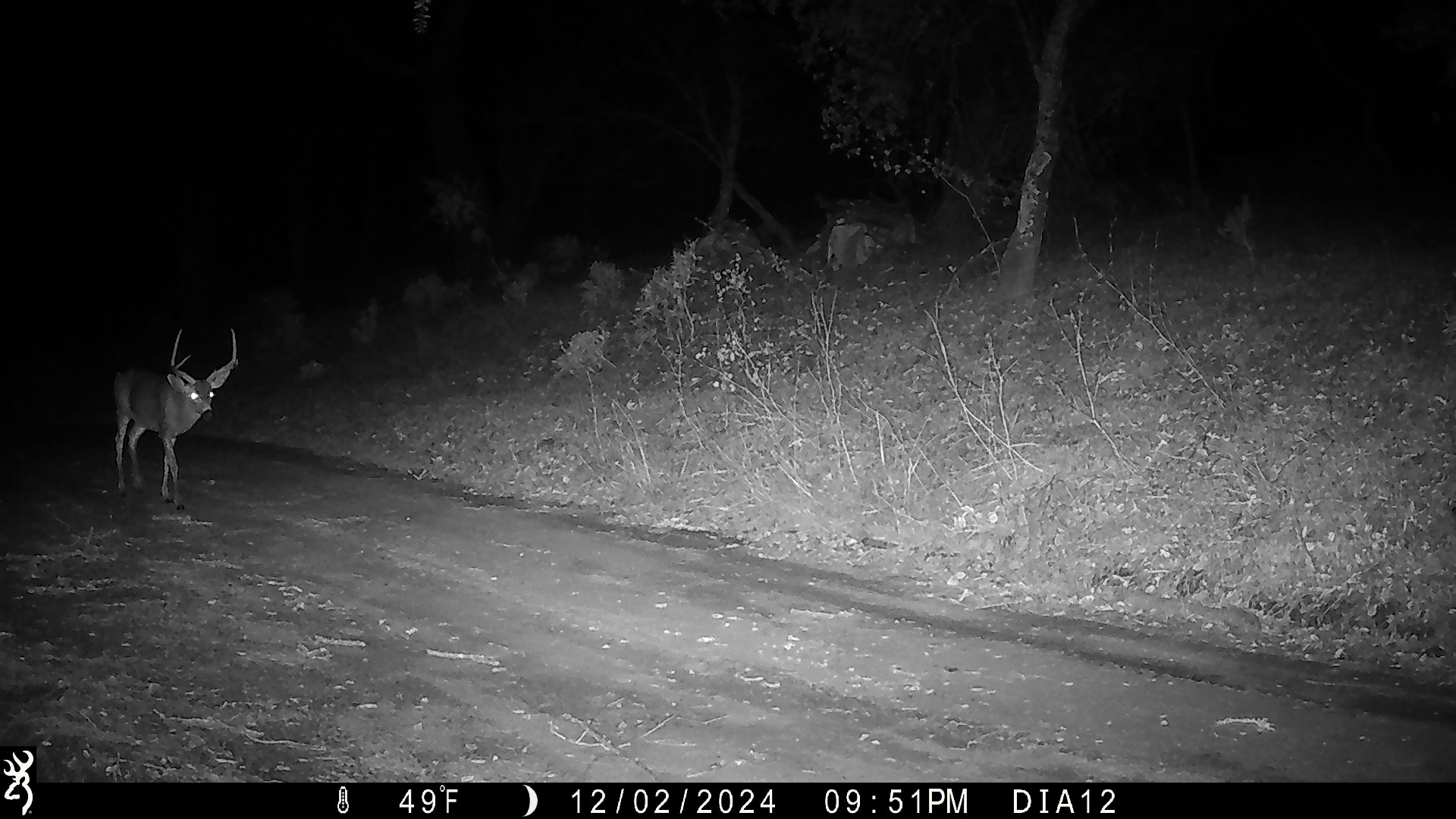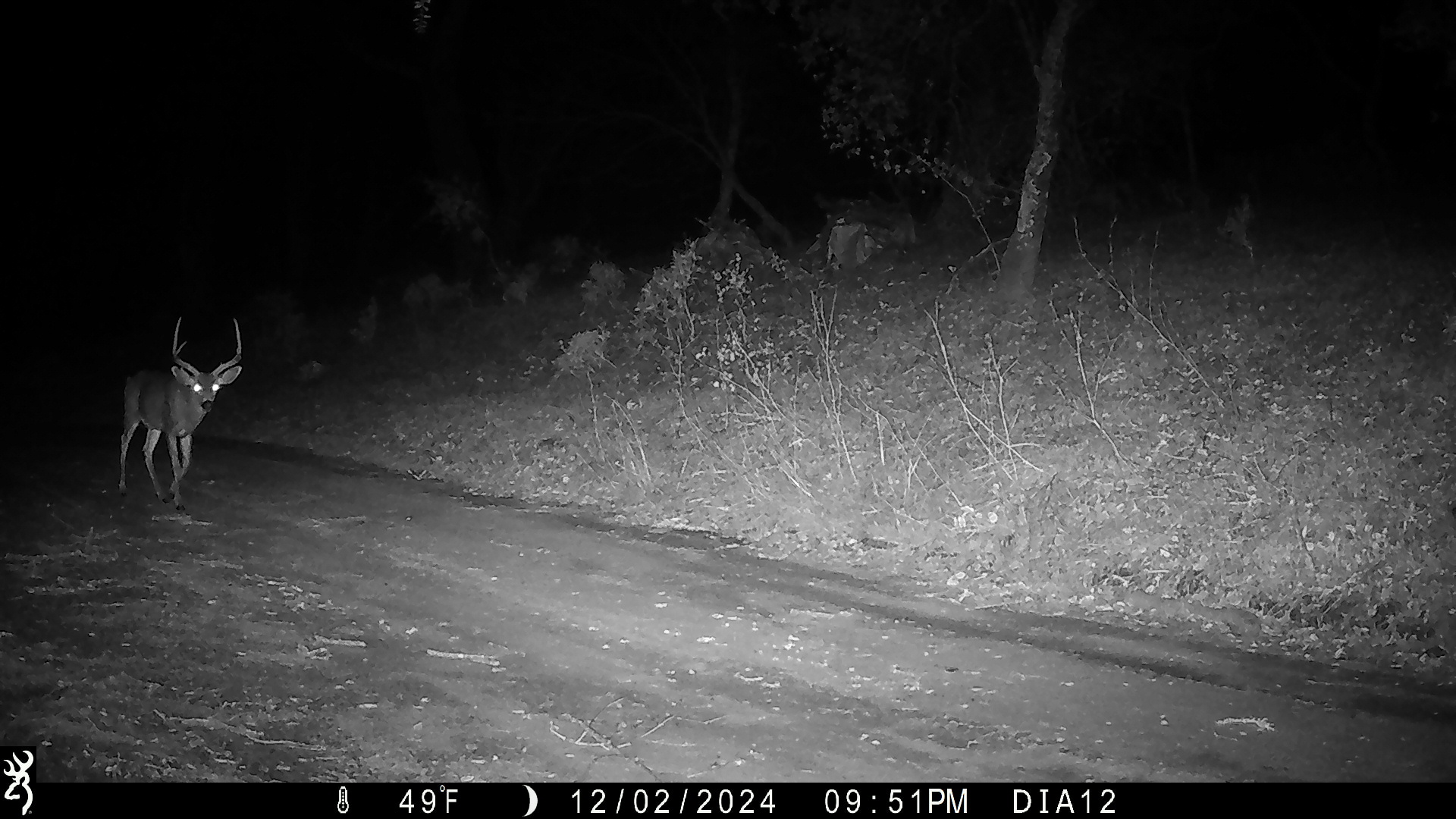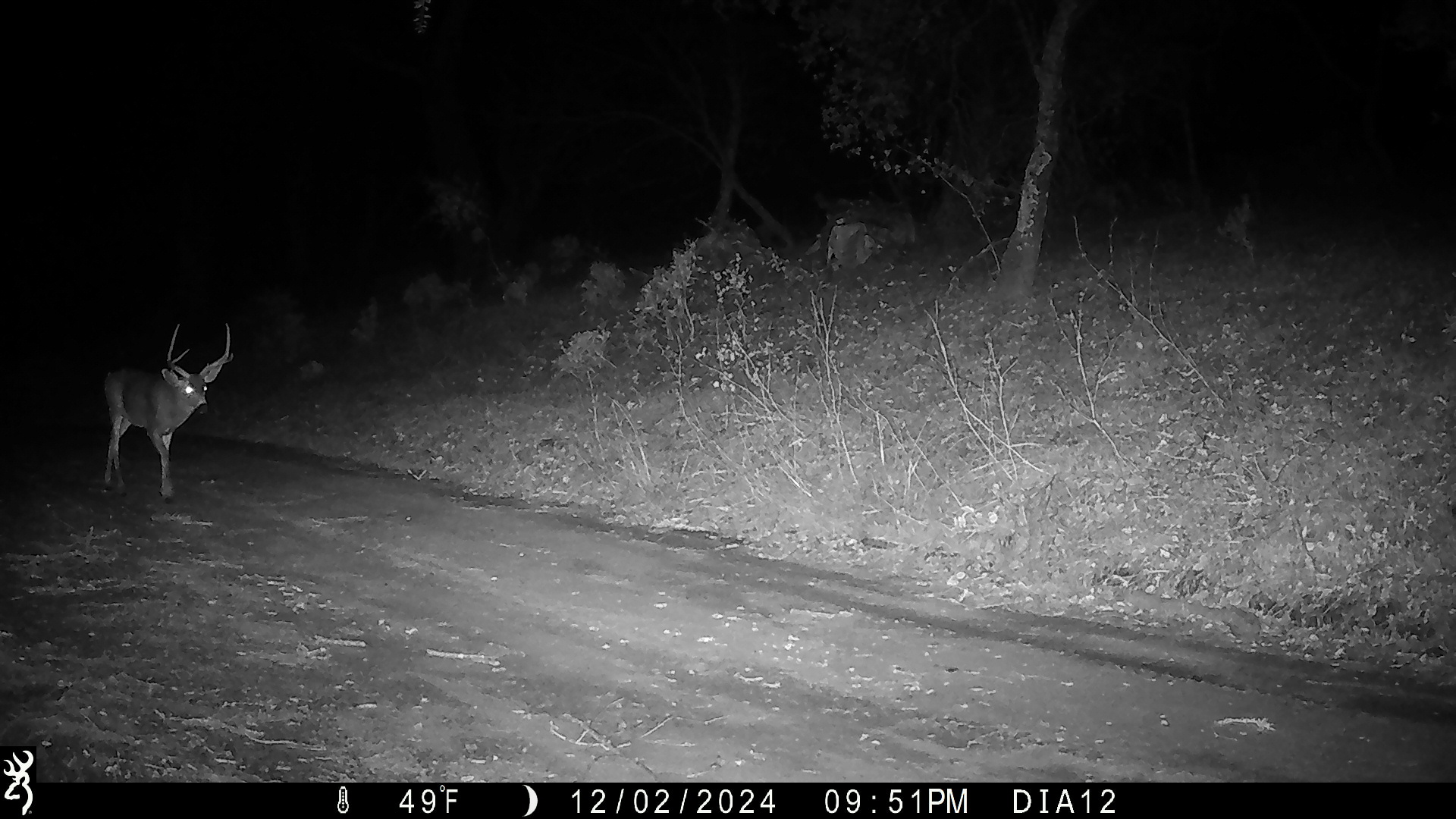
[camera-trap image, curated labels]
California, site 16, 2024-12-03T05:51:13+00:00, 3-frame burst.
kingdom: Animalia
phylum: Chordata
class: Mammalia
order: Artiodactyla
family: Cervidae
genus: Odocoileus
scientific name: Odocoileus hemionus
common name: mule deer